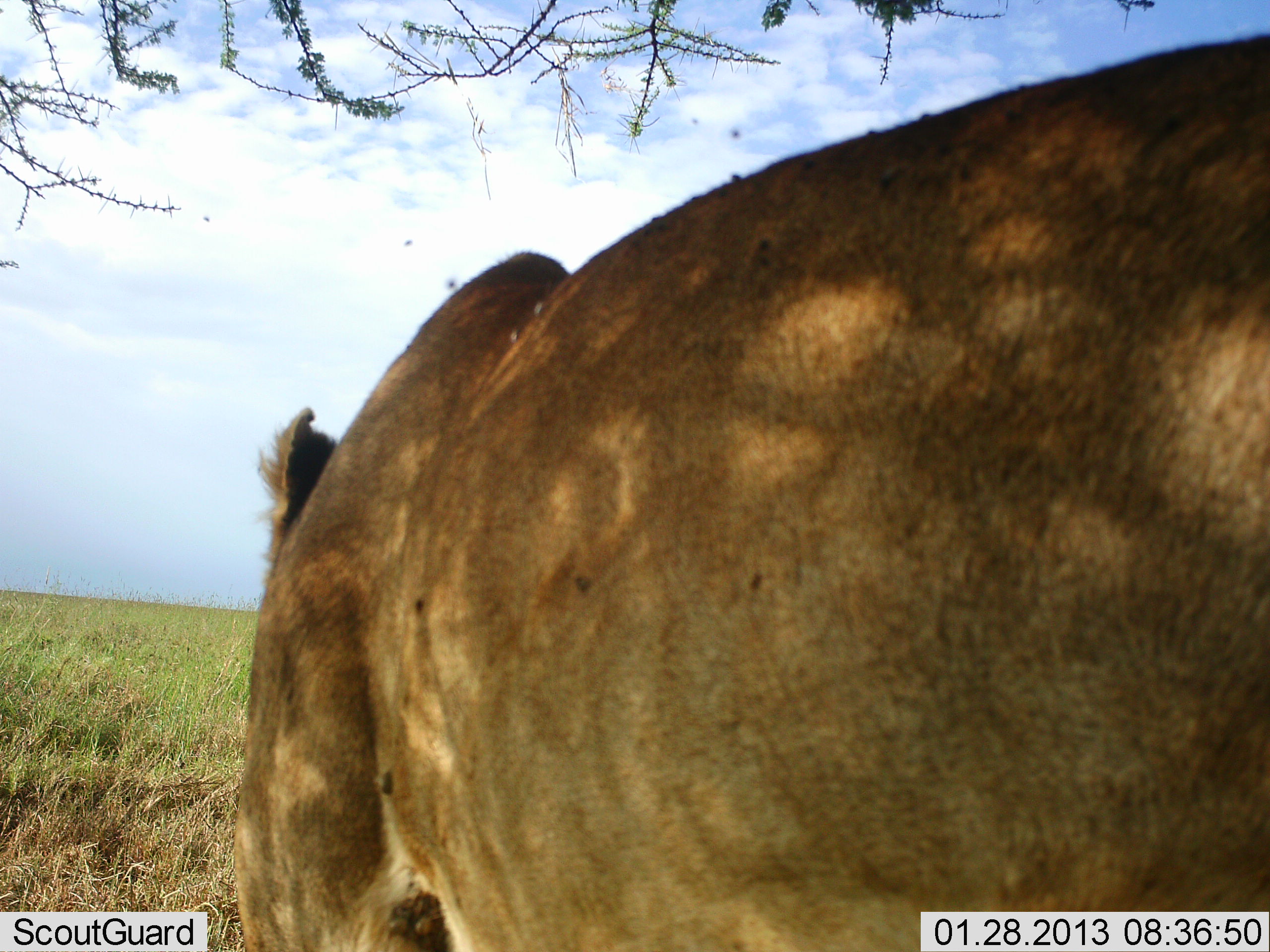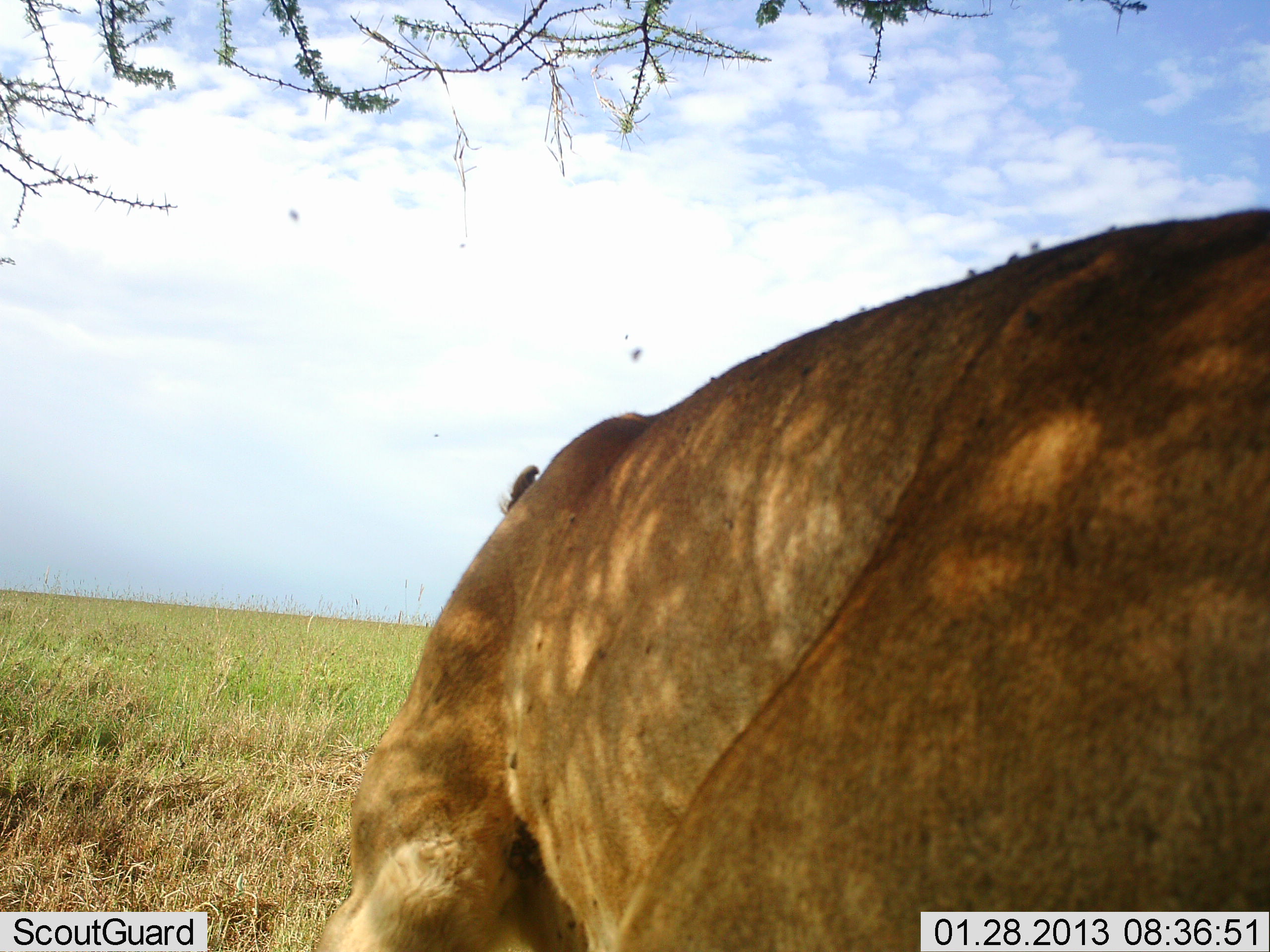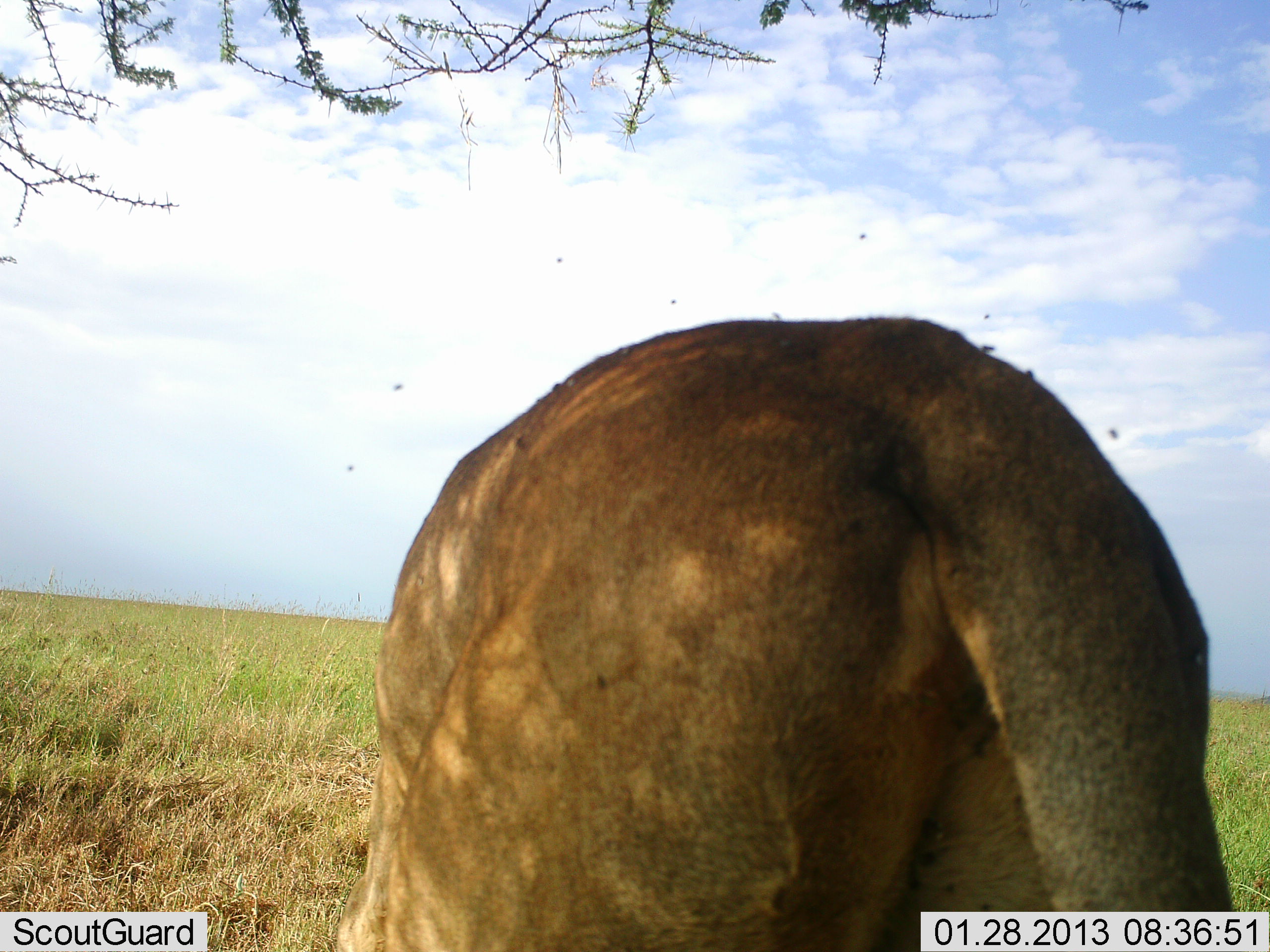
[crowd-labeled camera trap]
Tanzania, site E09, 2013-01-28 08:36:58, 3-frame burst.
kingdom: Animalia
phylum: Chordata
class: Mammalia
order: Carnivora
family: Felidae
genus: Panthera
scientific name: Panthera leo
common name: lion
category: lionfemale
Lionfemale (lion) (Panthera leo), count 1. Behavior (volunteer vote fractions): standing 12%, resting 19%, moving 69%, interacting 0%. Young present (vote fraction): 0%. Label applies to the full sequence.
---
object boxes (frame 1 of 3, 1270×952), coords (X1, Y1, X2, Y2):
animal: (225, 32, 1270, 952)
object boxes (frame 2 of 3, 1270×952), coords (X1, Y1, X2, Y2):
animal: (312, 208, 1270, 952)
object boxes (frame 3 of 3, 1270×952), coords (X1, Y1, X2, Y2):
animal: (303, 310, 1221, 952)